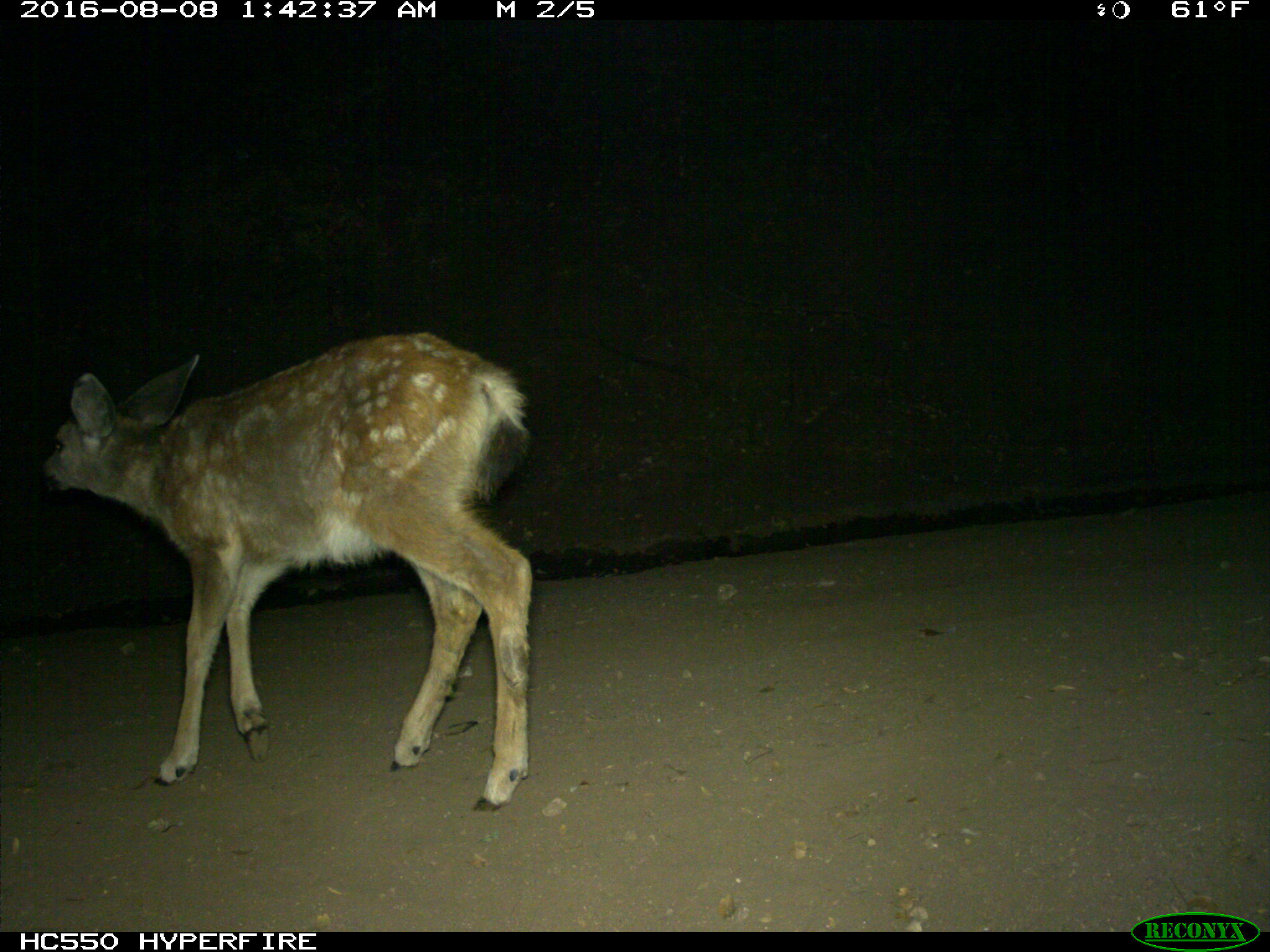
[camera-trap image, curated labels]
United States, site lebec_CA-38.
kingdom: Animalia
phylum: Chordata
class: Mammalia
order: Artiodactyla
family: Cervidae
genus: Odocoileus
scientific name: Odocoileus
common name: deer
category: unidentified deer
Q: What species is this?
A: Unidentified deer (deer) (Odocoileus).